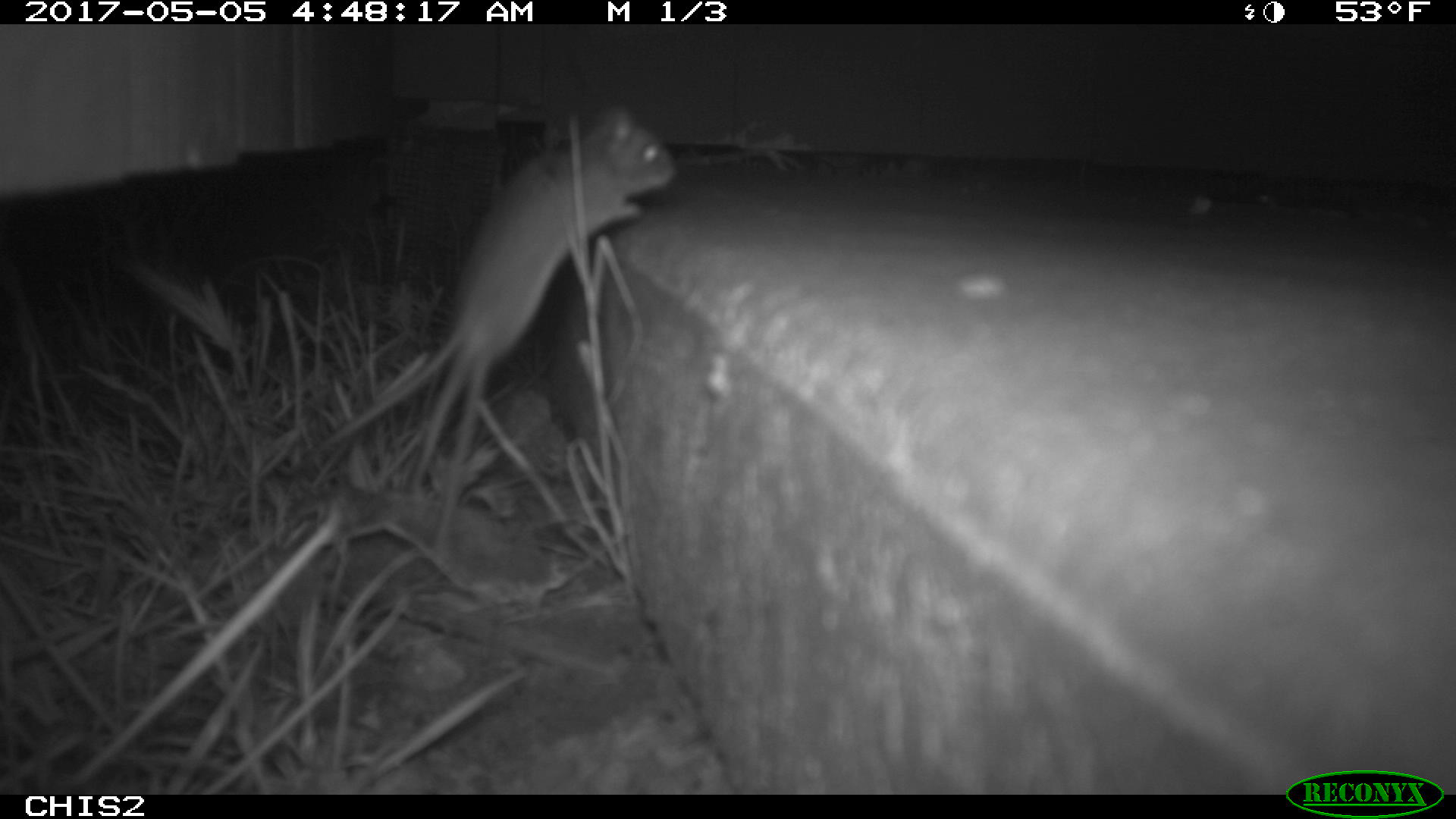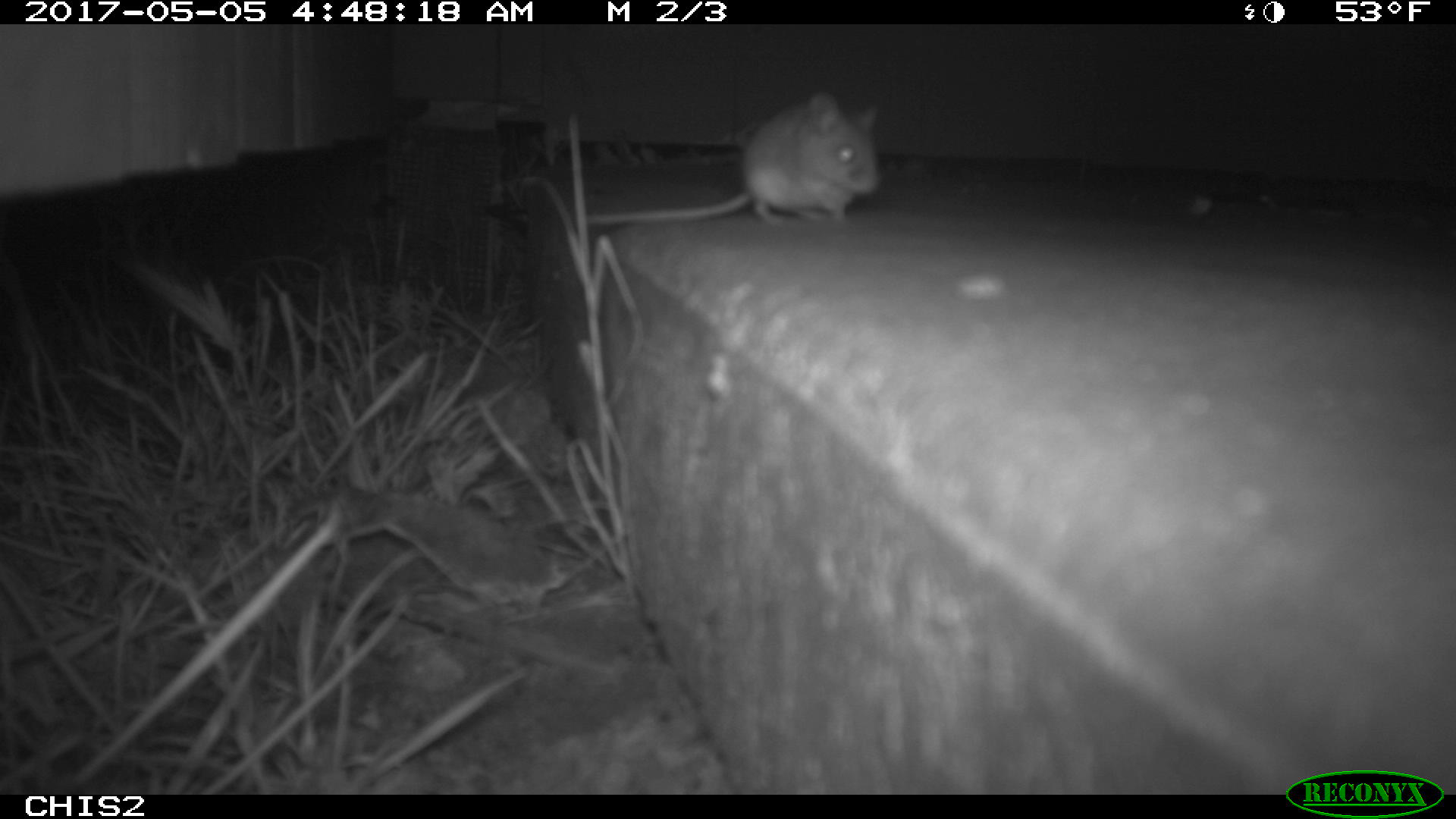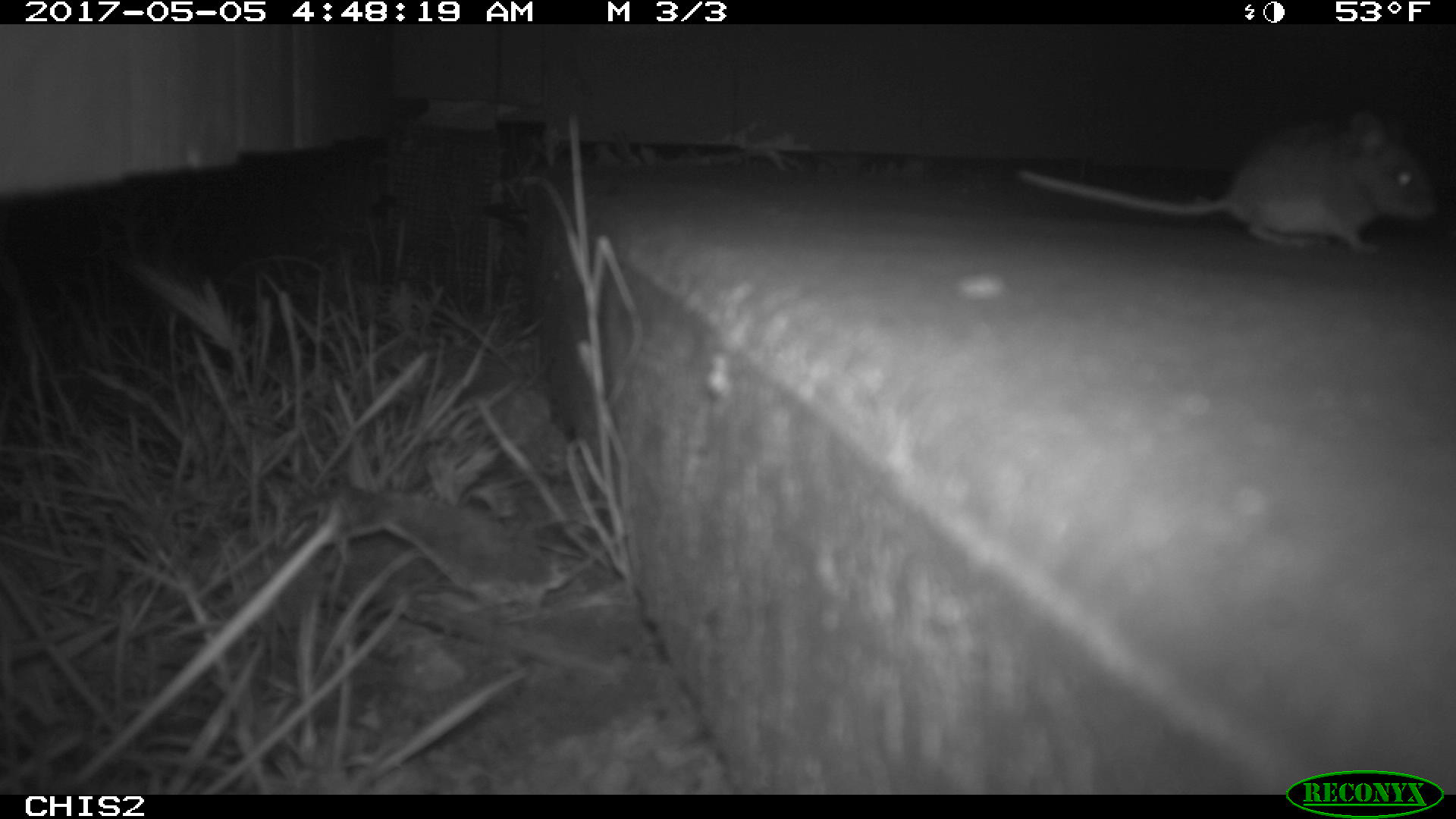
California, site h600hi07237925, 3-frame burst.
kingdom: Animalia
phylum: Chordata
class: Mammalia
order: Rodentia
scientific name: Rodentia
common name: rodent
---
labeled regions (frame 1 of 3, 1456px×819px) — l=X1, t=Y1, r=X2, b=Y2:
rodent: l=309, t=110, r=676, b=554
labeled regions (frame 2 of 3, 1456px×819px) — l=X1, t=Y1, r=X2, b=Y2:
rodent: l=571, t=89, r=881, b=228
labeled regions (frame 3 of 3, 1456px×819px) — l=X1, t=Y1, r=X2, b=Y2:
rodent: l=1012, t=108, r=1439, b=252